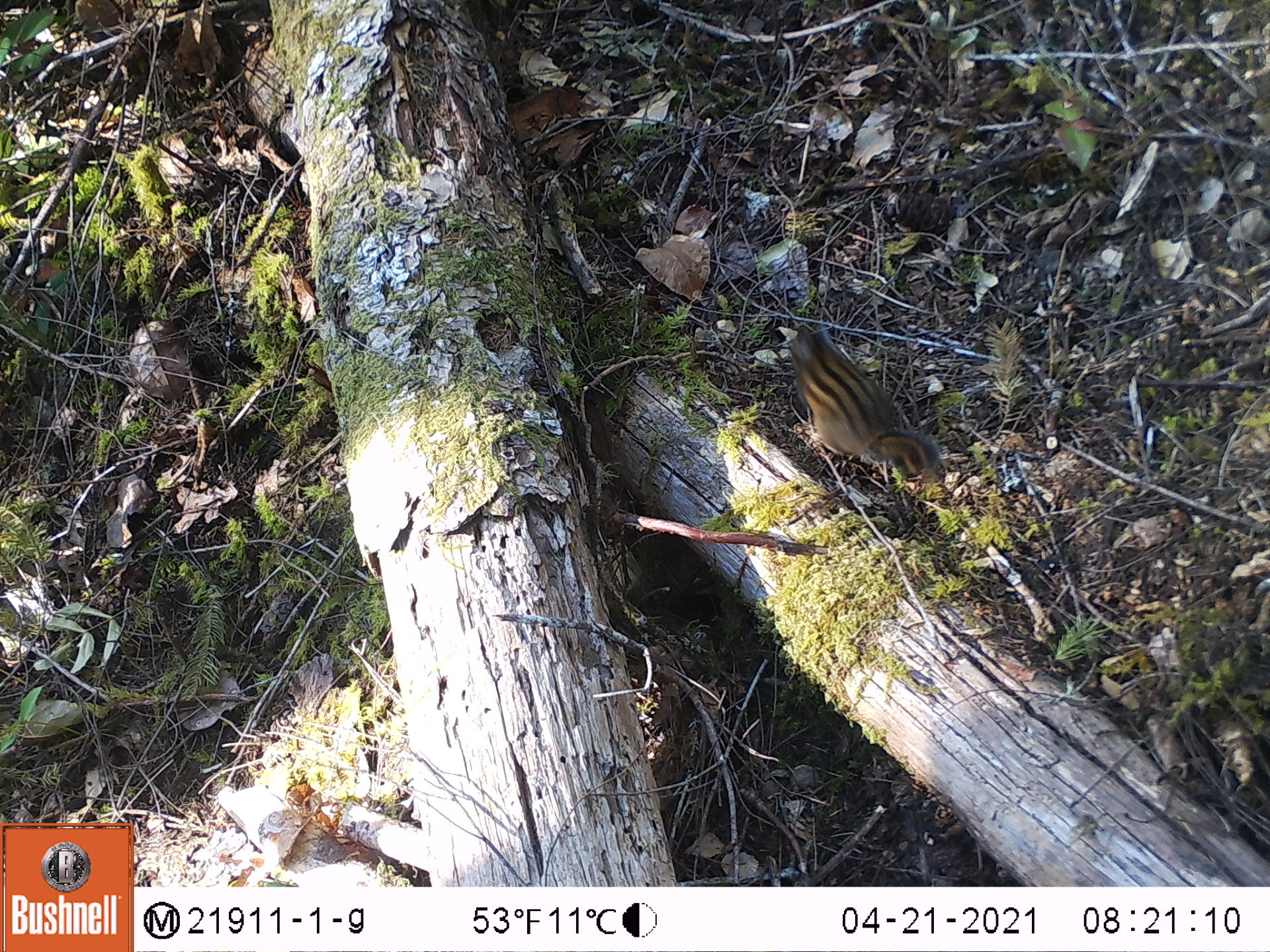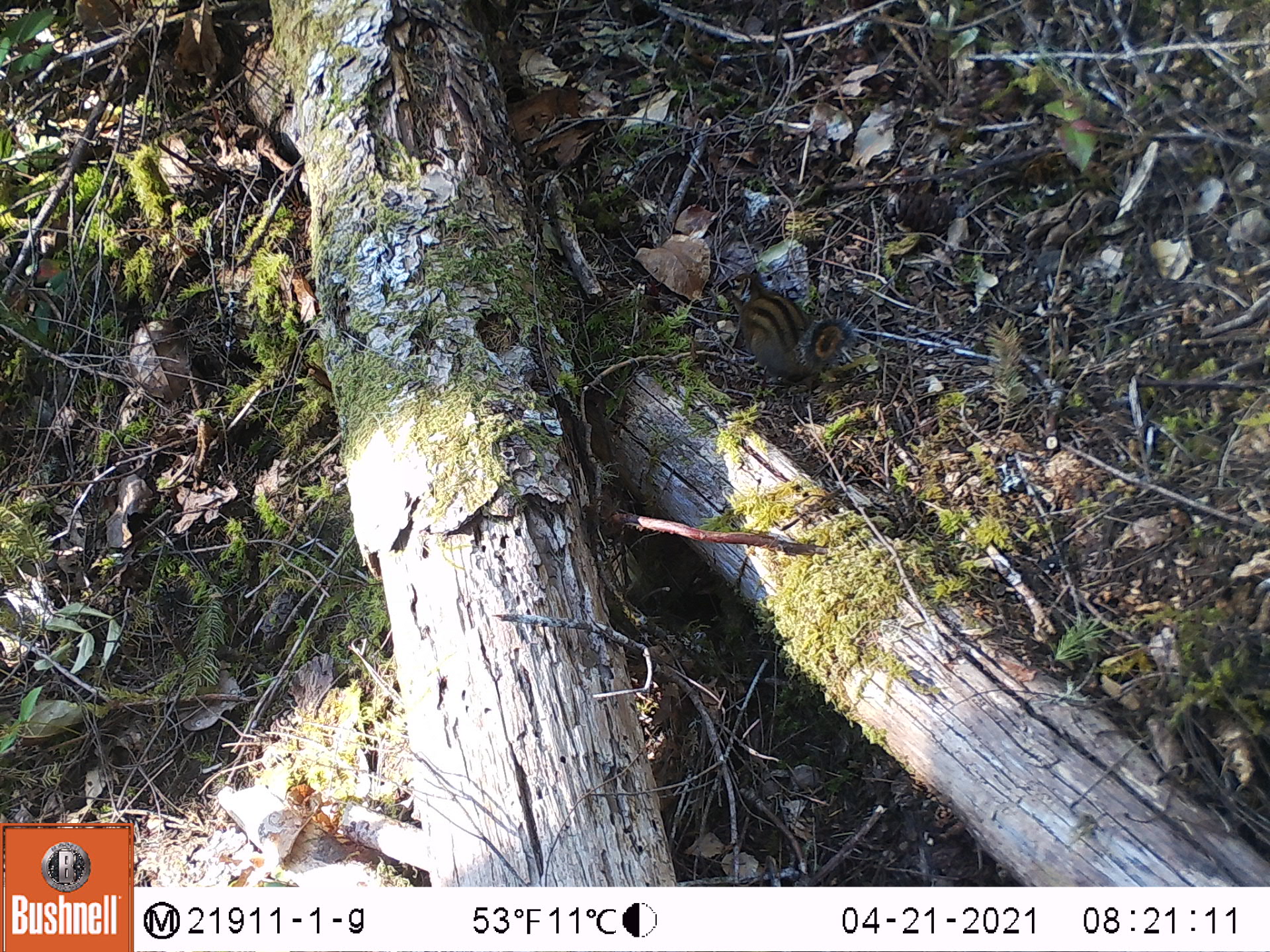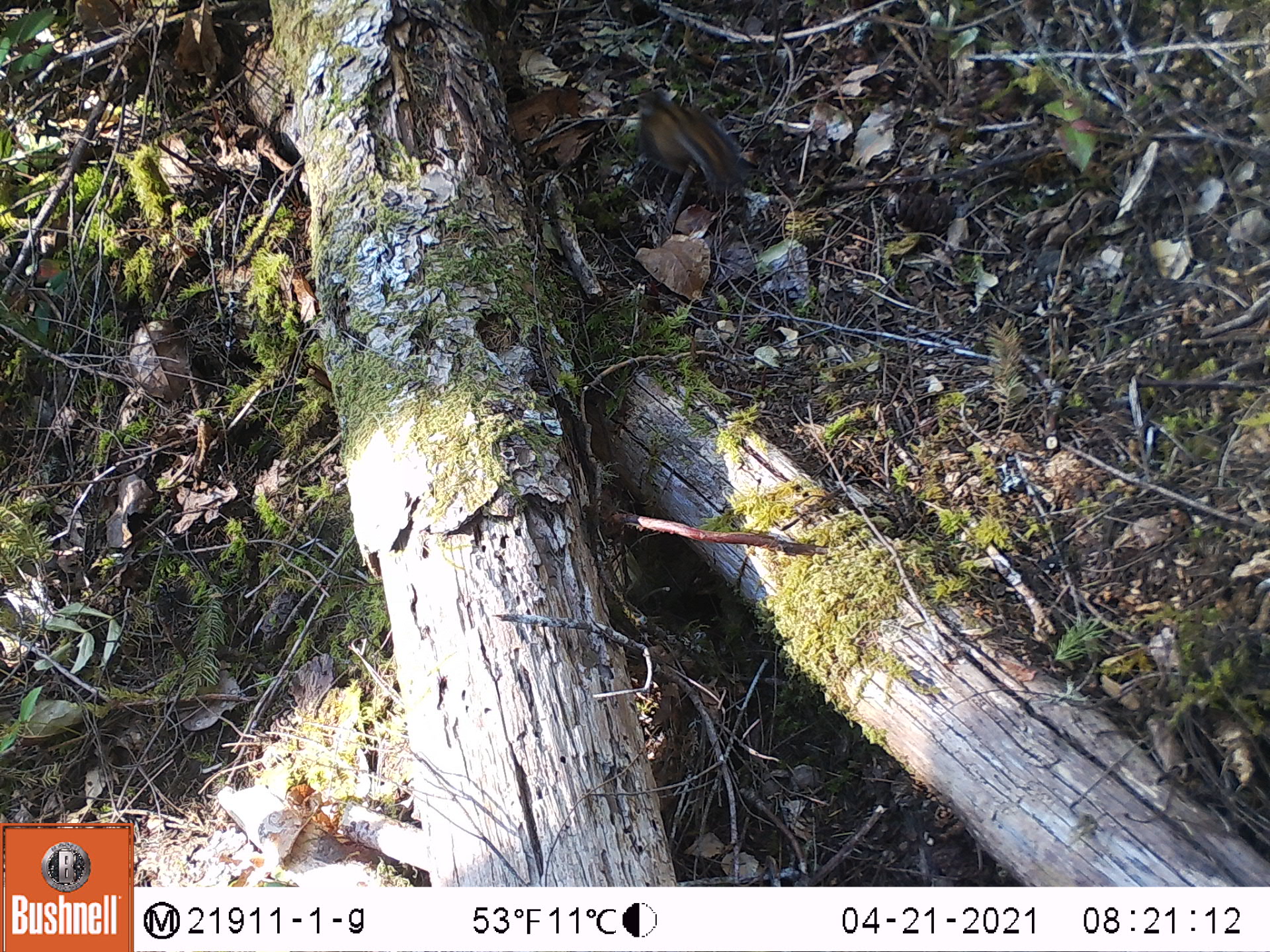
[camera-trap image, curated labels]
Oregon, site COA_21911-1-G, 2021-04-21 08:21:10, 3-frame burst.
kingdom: Animalia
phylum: Chordata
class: Mammalia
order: Rodentia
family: Sciuridae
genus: Neotamias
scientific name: Neotamias townsendii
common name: townsend's chipmunk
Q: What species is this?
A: Townsend's chipmunk (Neotamias townsendii).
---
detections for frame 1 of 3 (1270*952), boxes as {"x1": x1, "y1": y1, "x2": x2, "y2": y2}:
townsend's chipmunk: {"x1": 782, "y1": 320, "x2": 945, "y2": 491}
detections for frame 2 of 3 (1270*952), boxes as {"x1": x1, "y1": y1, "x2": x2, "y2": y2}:
townsend's chipmunk: {"x1": 718, "y1": 264, "x2": 857, "y2": 393}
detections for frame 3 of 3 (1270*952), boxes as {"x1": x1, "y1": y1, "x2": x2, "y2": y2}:
townsend's chipmunk: {"x1": 628, "y1": 91, "x2": 752, "y2": 200}